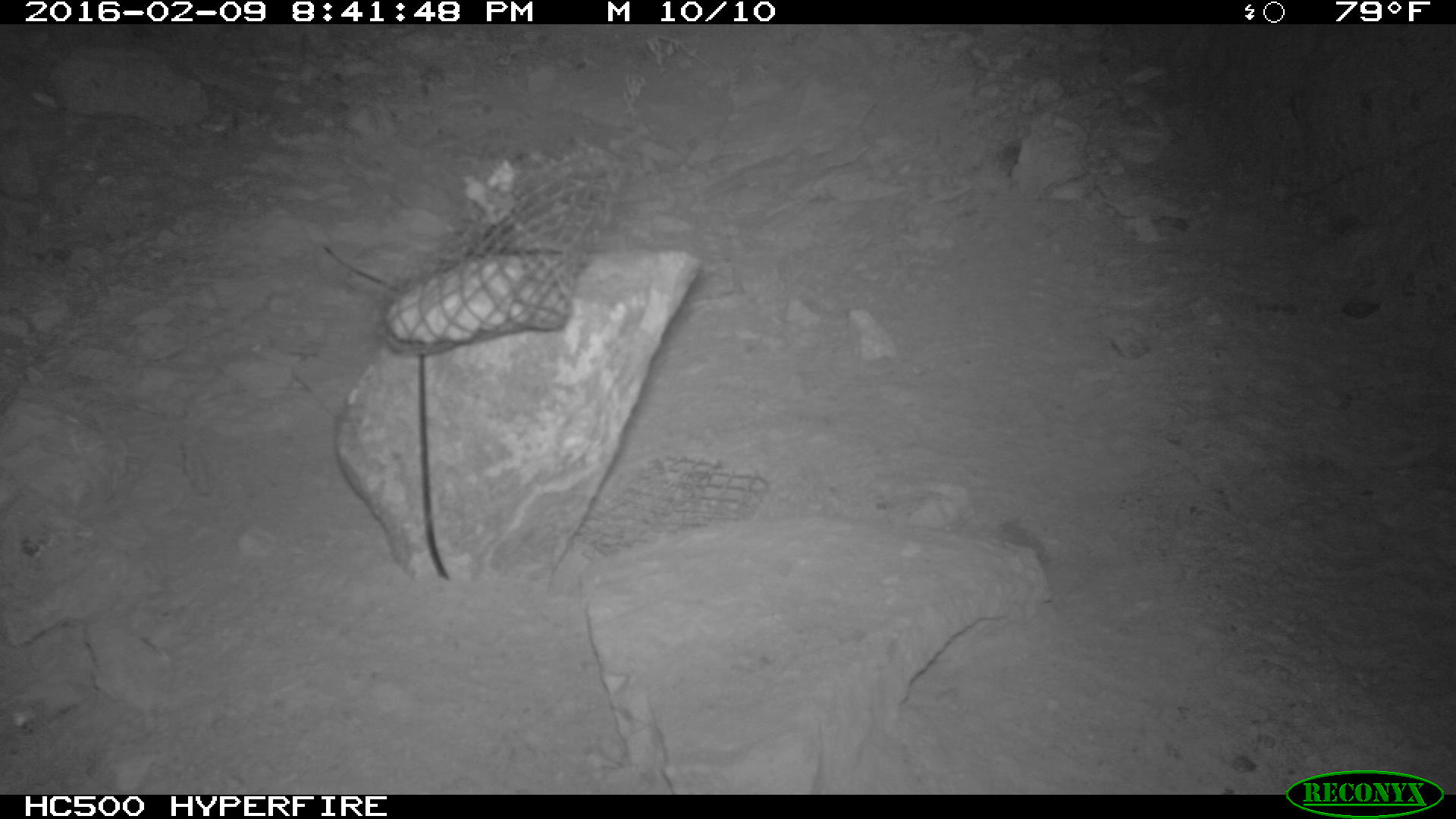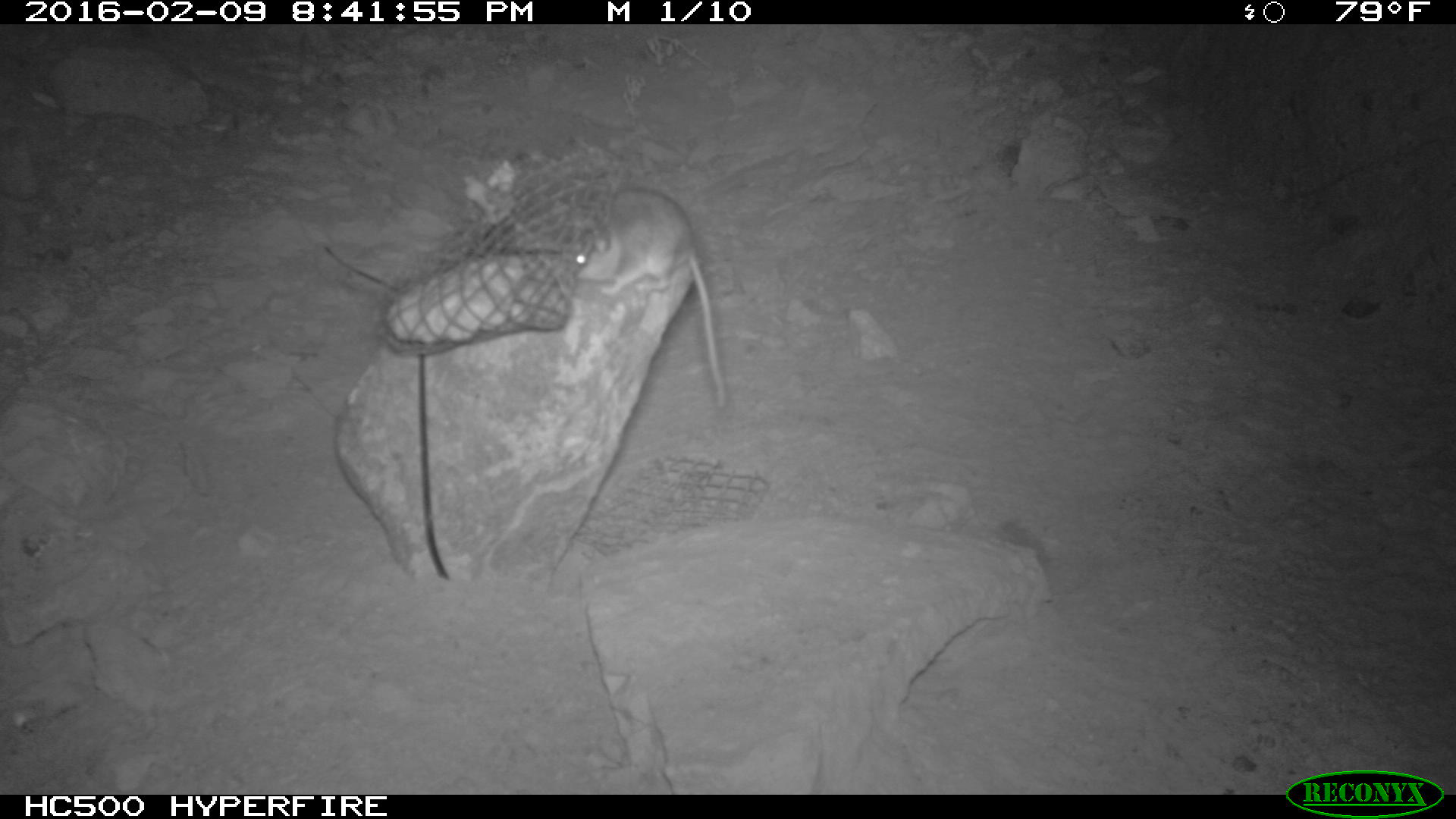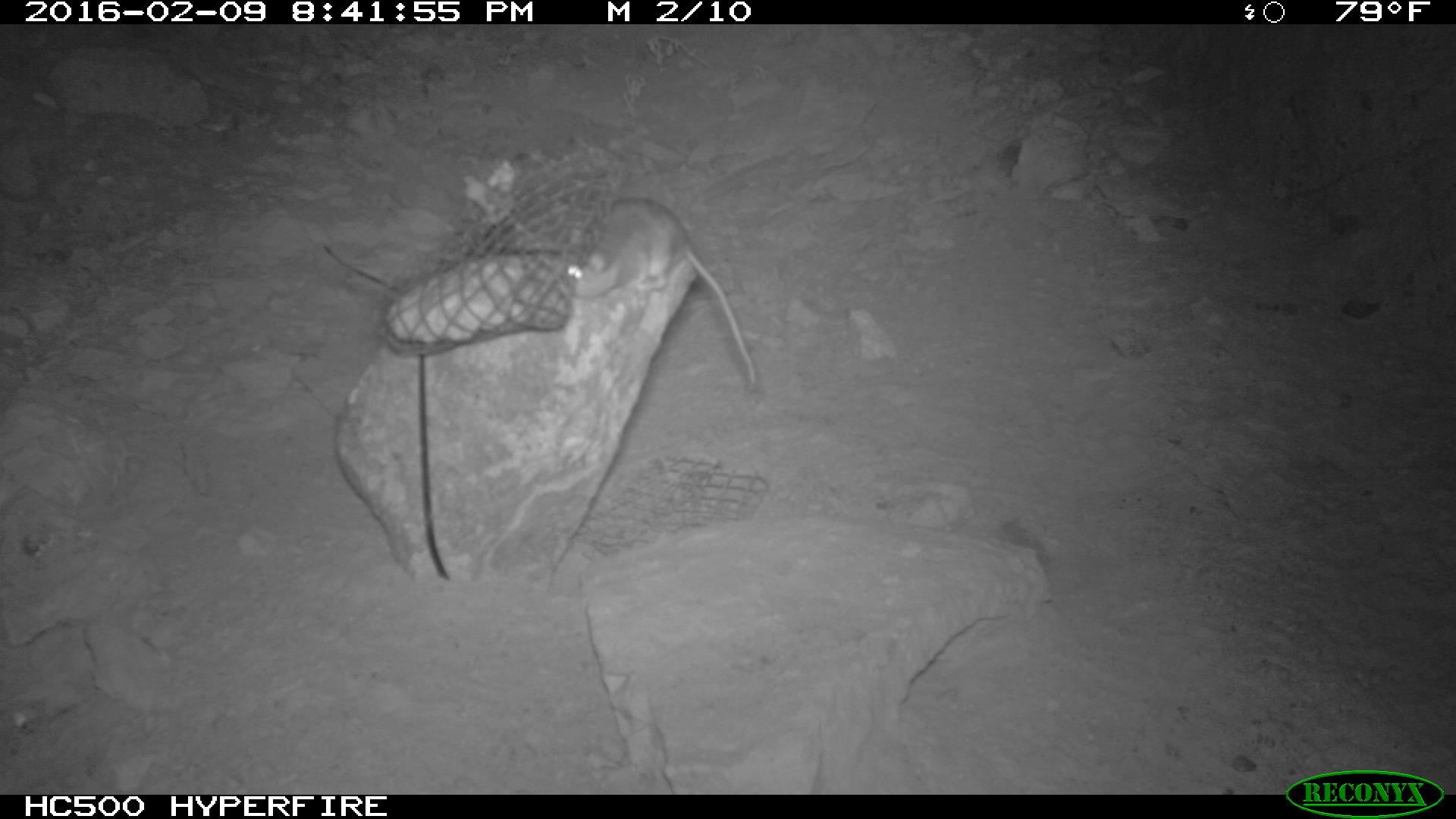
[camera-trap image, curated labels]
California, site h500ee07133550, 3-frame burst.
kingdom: Animalia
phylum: Chordata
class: Mammalia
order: Rodentia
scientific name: Rodentia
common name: rodent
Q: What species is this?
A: Rodent (Rodentia).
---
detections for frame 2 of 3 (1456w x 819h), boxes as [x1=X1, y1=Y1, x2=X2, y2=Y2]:
rodent: [x1=567, y1=183, x2=724, y2=409]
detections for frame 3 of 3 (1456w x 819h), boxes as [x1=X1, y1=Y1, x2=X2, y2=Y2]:
rodent: [x1=566, y1=198, x2=755, y2=384]